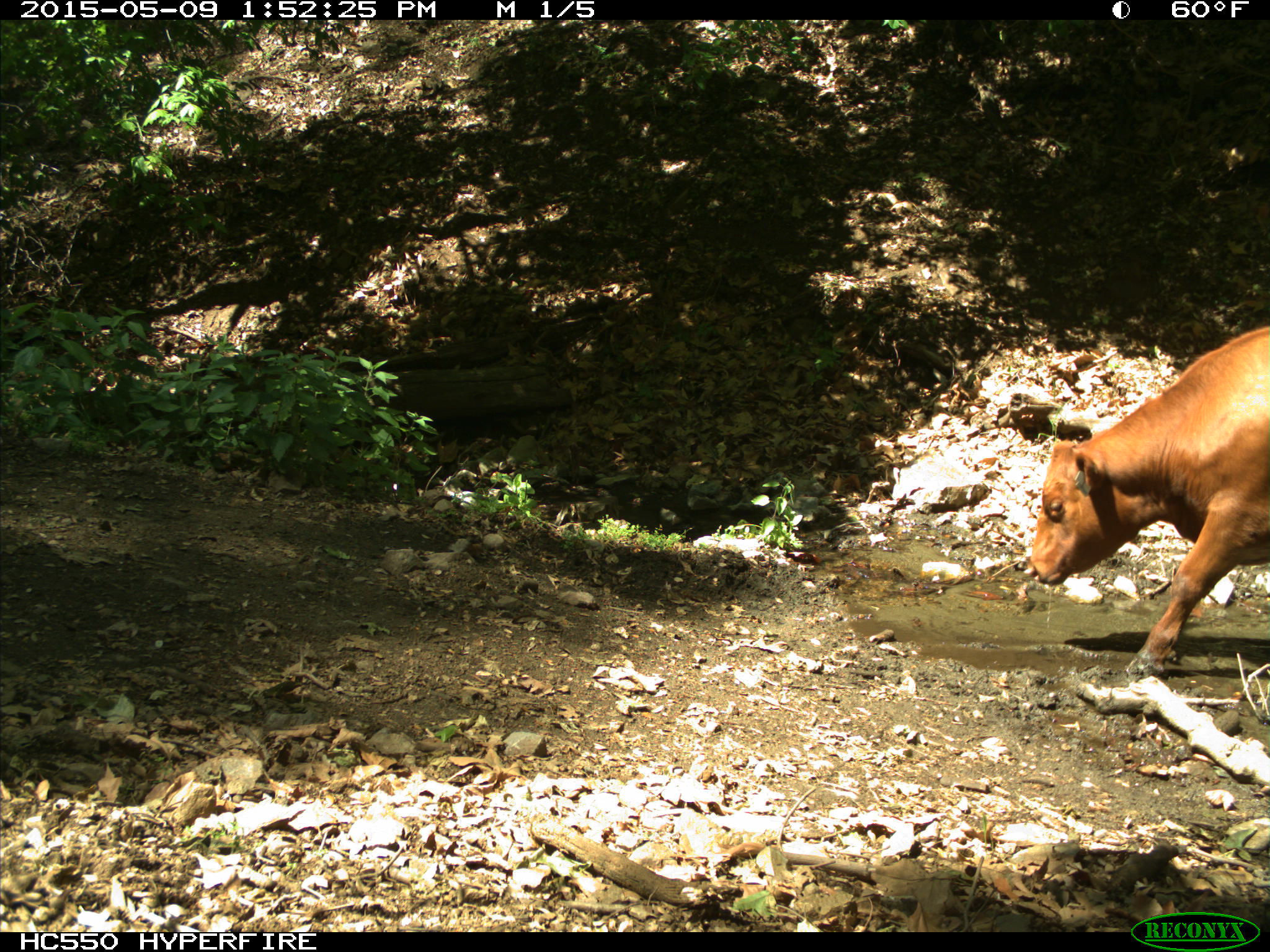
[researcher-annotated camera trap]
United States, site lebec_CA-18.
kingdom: Animalia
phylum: Chordata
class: Mammalia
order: Artiodactyla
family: Bovidae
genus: Bos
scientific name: Bos taurus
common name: domestic cow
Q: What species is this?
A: Bos taurus (domestic cow).